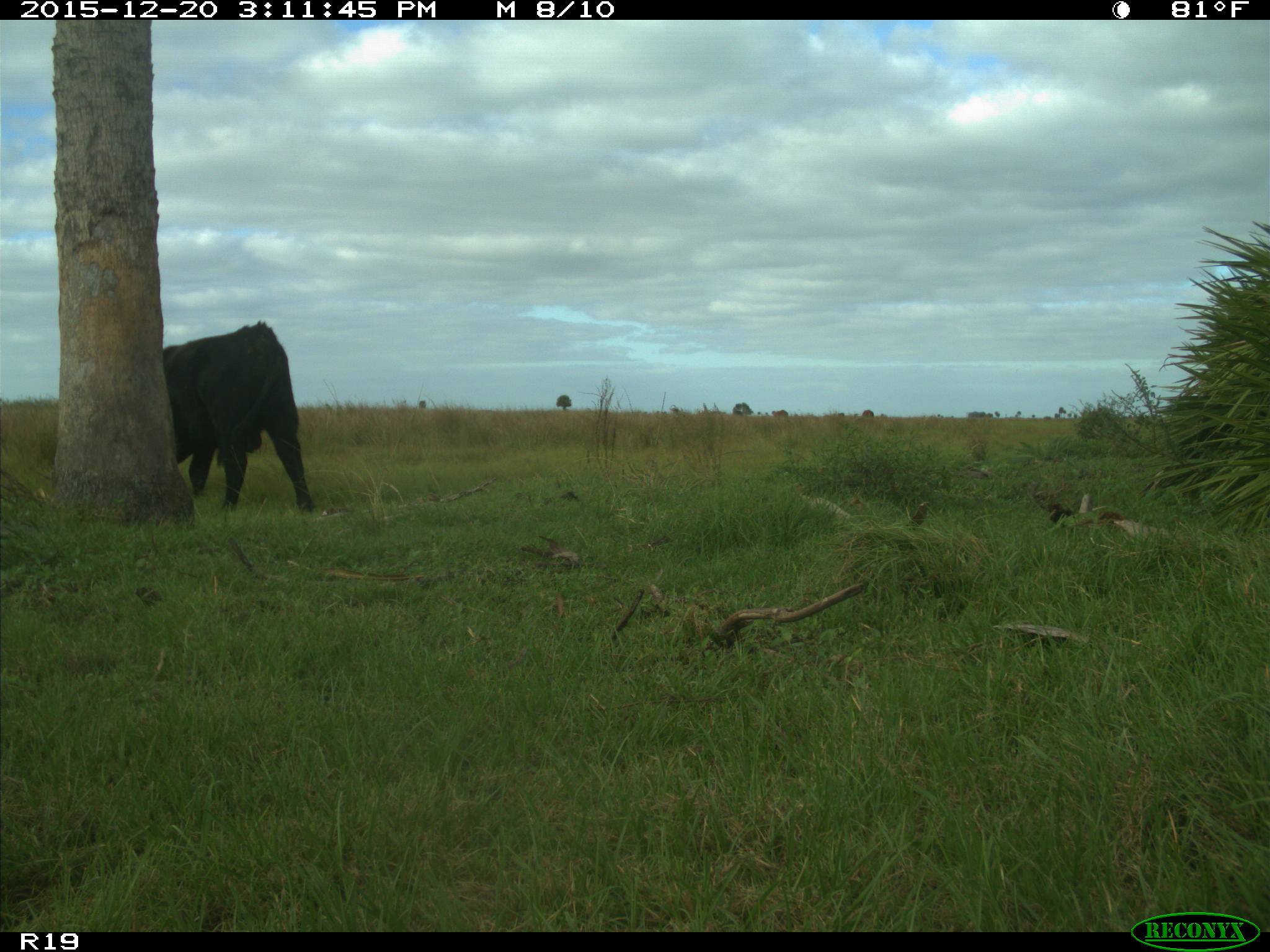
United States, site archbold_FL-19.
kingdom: Animalia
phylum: Chordata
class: Mammalia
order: Artiodactyla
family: Bovidae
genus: Bos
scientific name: Bos taurus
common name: domestic cow